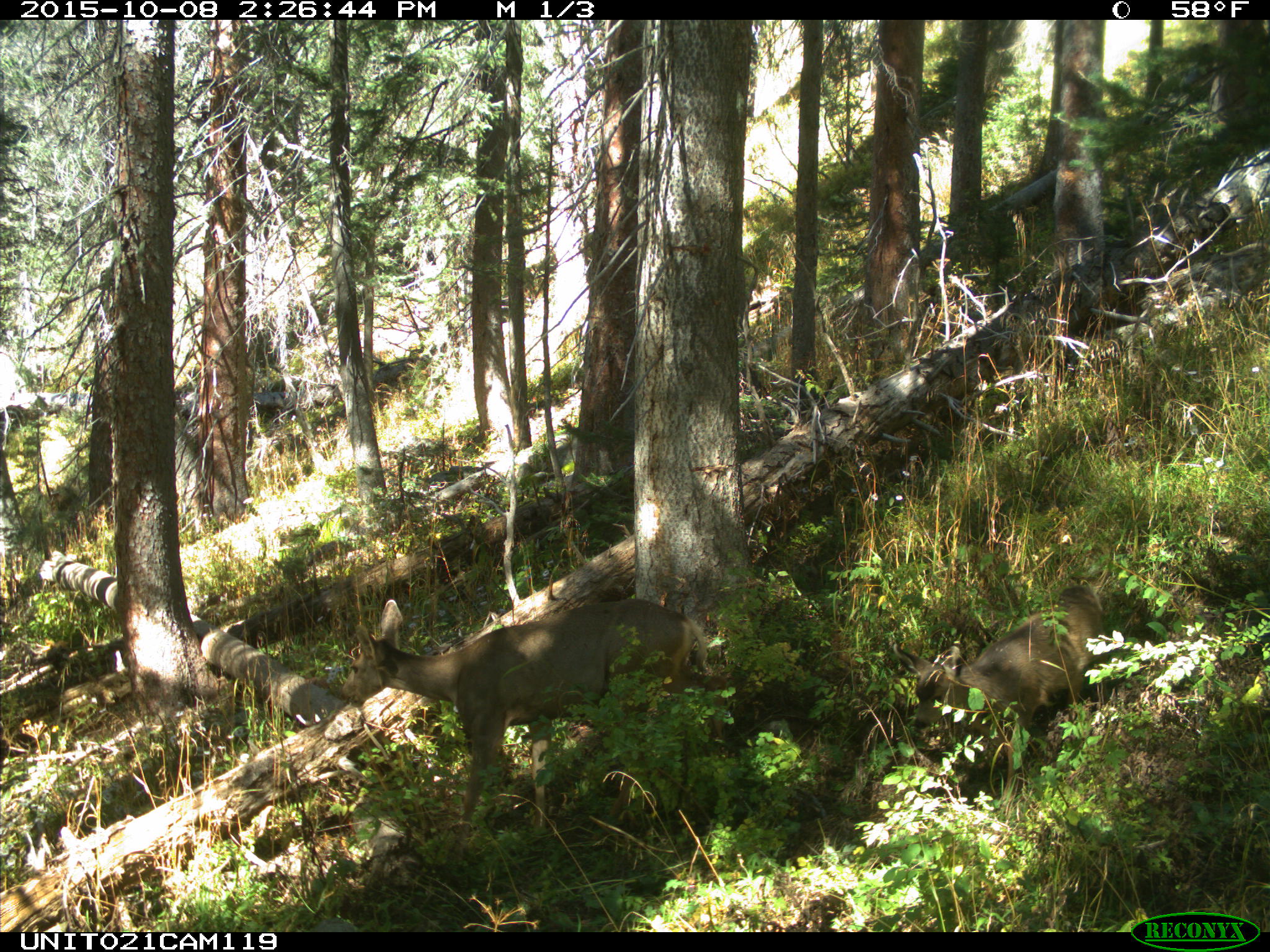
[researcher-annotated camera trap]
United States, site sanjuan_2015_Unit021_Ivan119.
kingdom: Animalia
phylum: Chordata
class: Mammalia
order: Artiodactyla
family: Cervidae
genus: Odocoileus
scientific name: Odocoileus hemionus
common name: mule deer